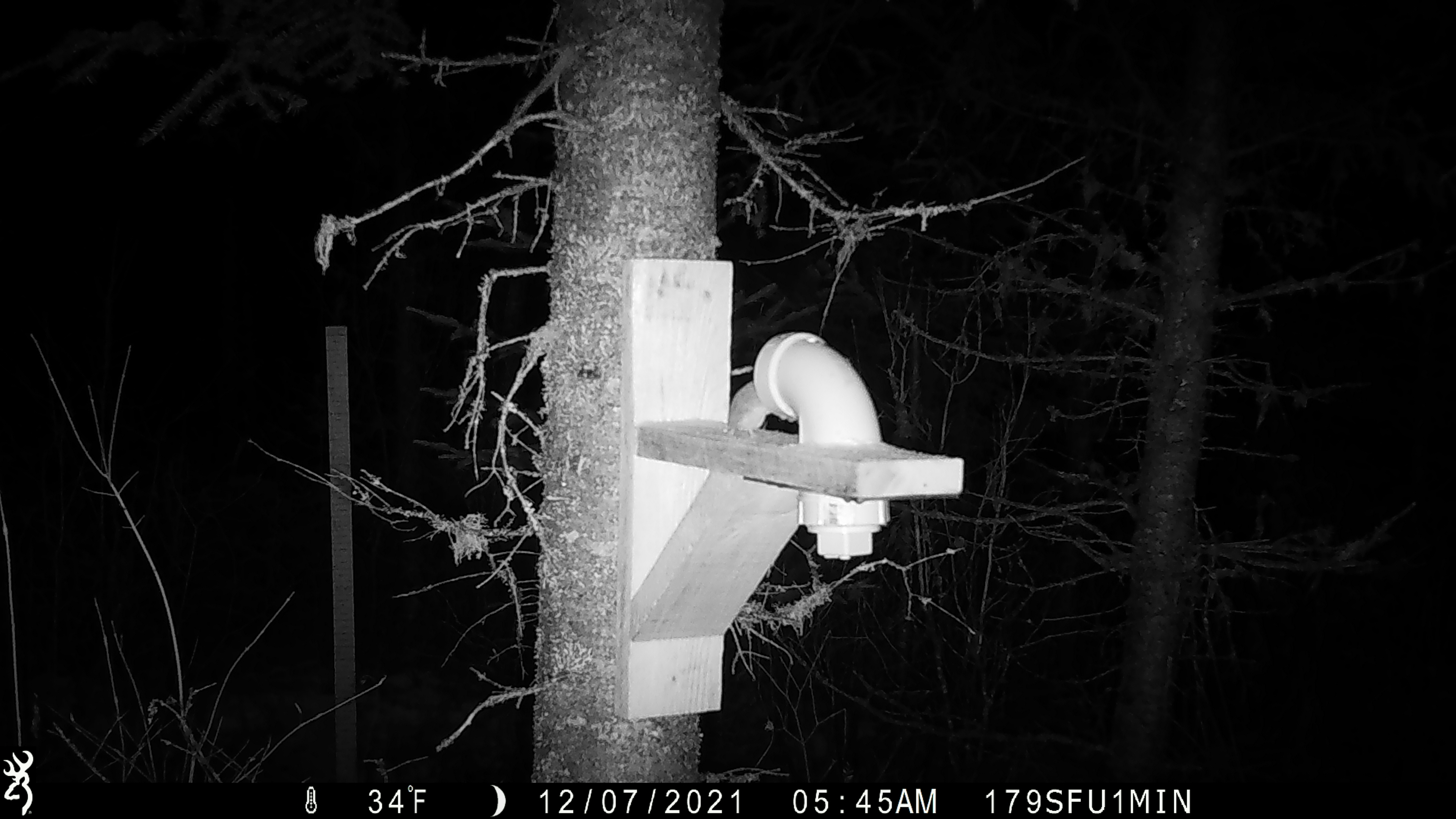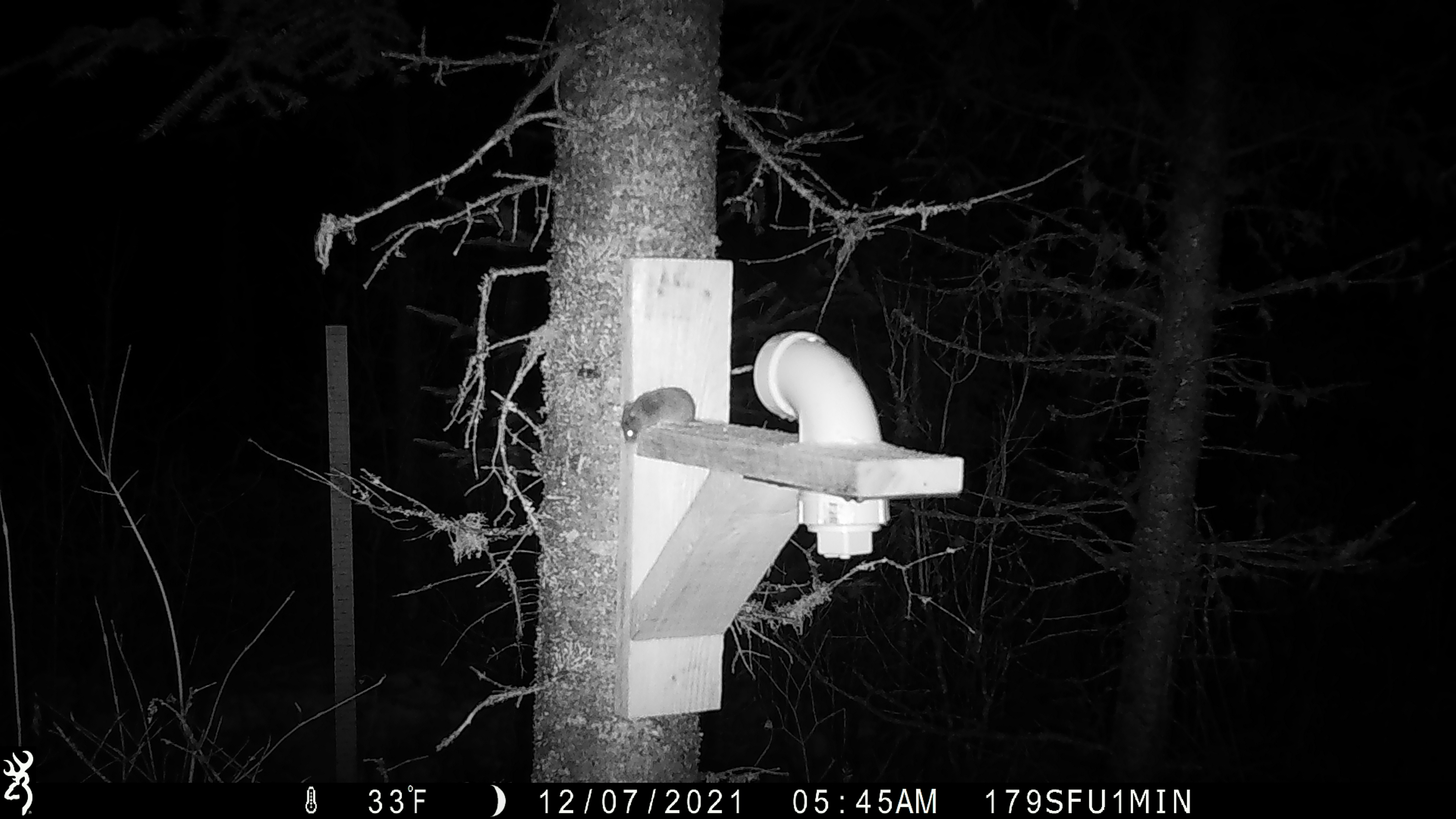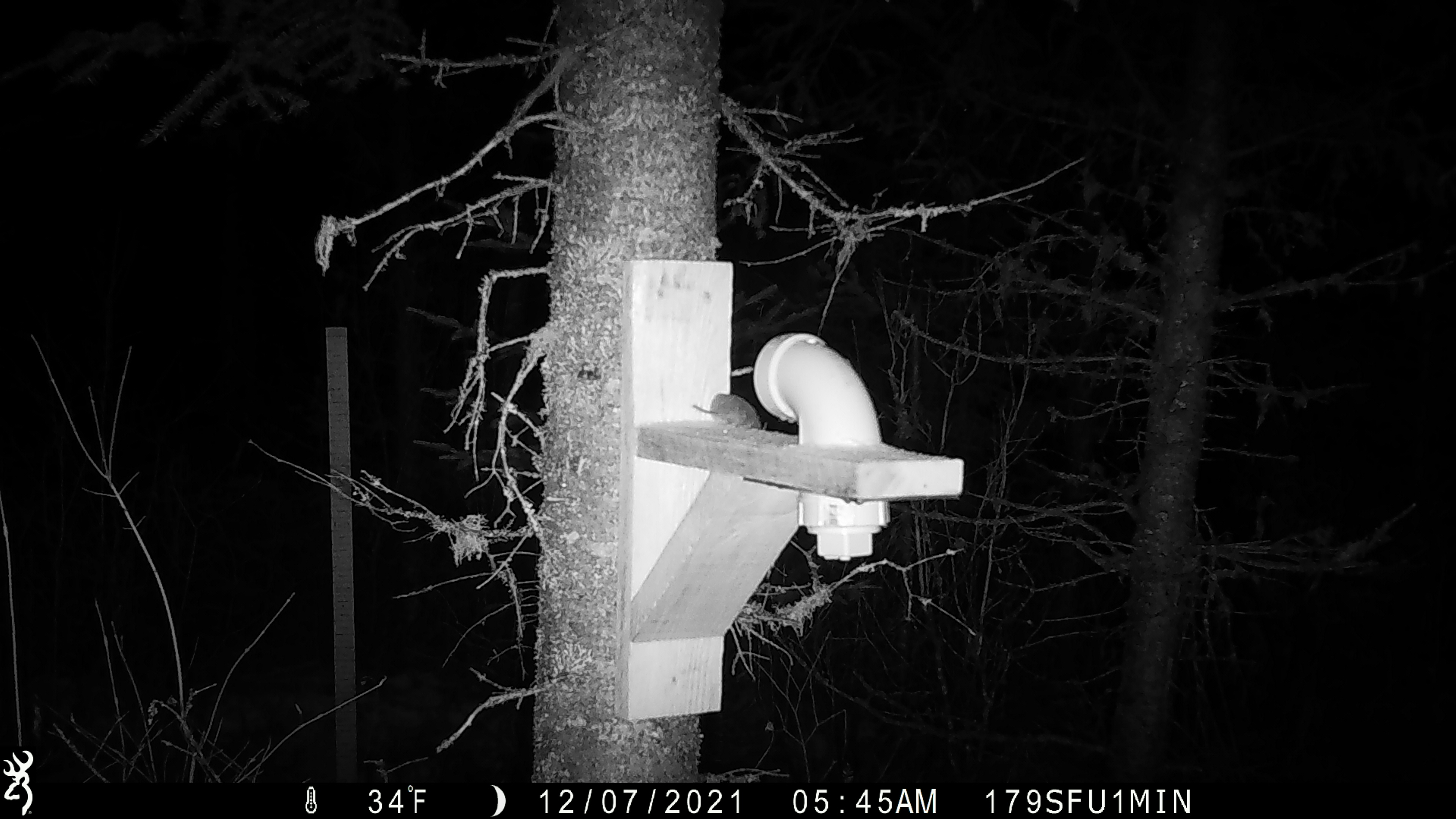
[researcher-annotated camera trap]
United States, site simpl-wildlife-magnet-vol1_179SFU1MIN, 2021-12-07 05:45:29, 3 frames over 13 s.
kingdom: Animalia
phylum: Chordata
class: Mammalia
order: Rodentia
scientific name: Rodentia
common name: mouse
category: mouse sp.